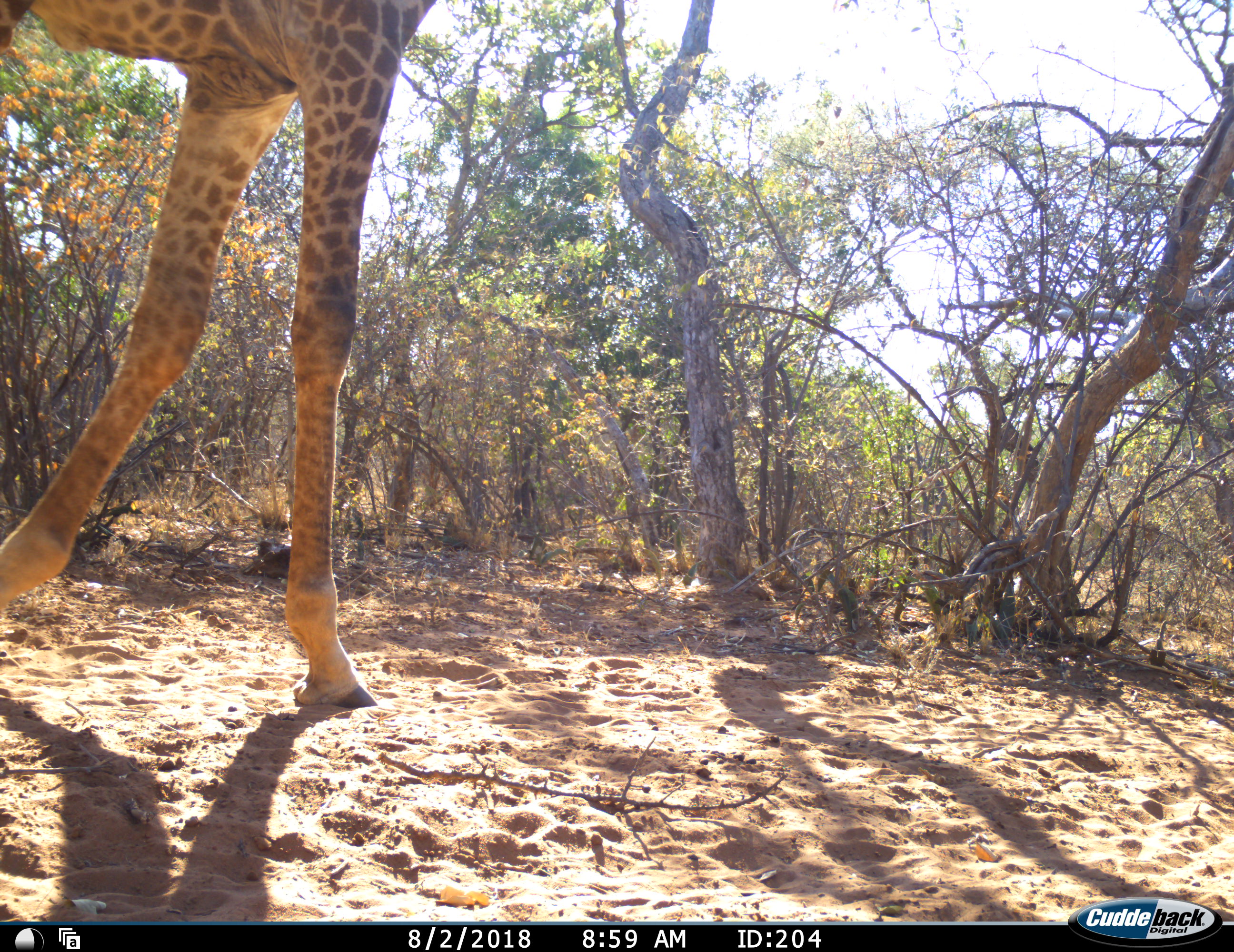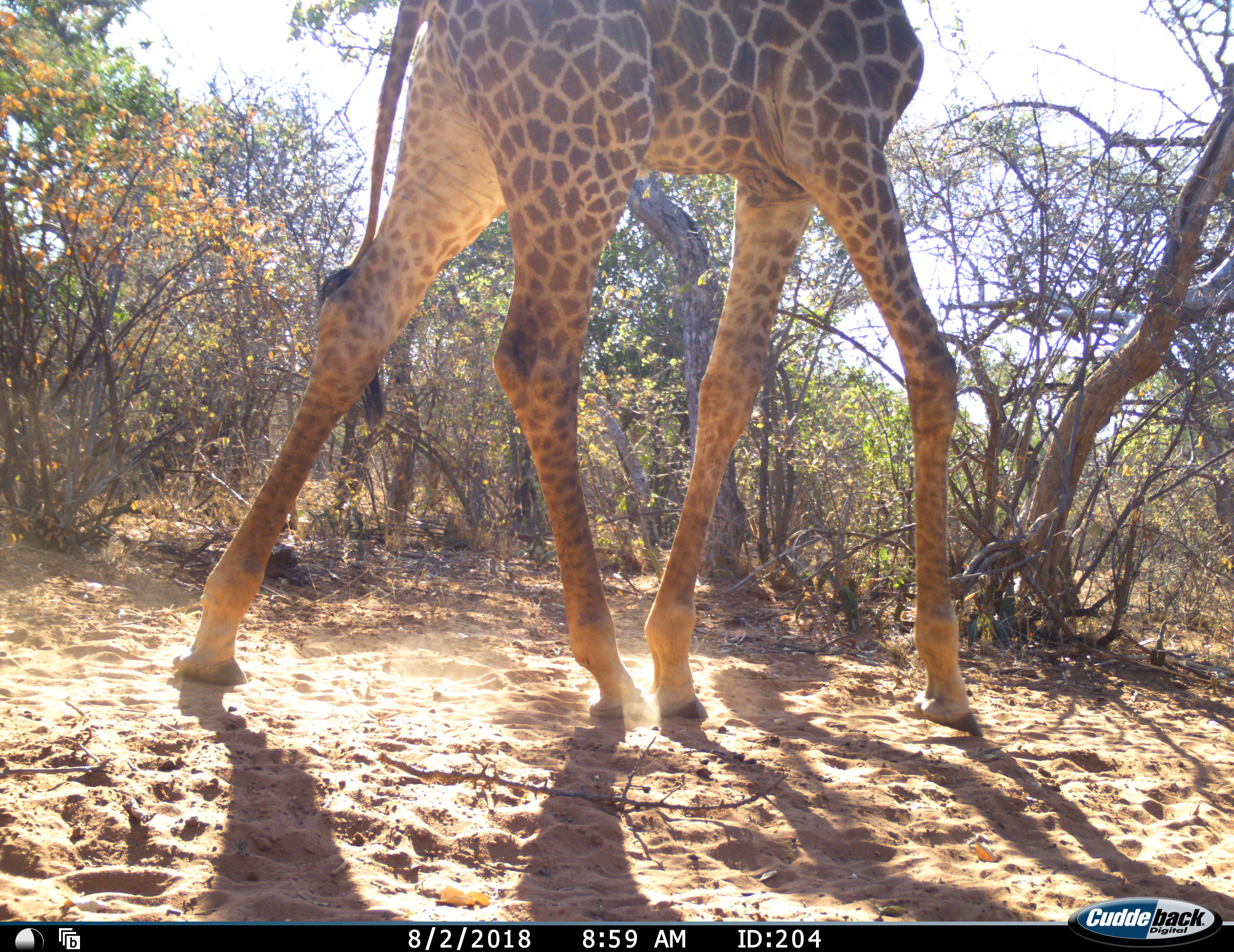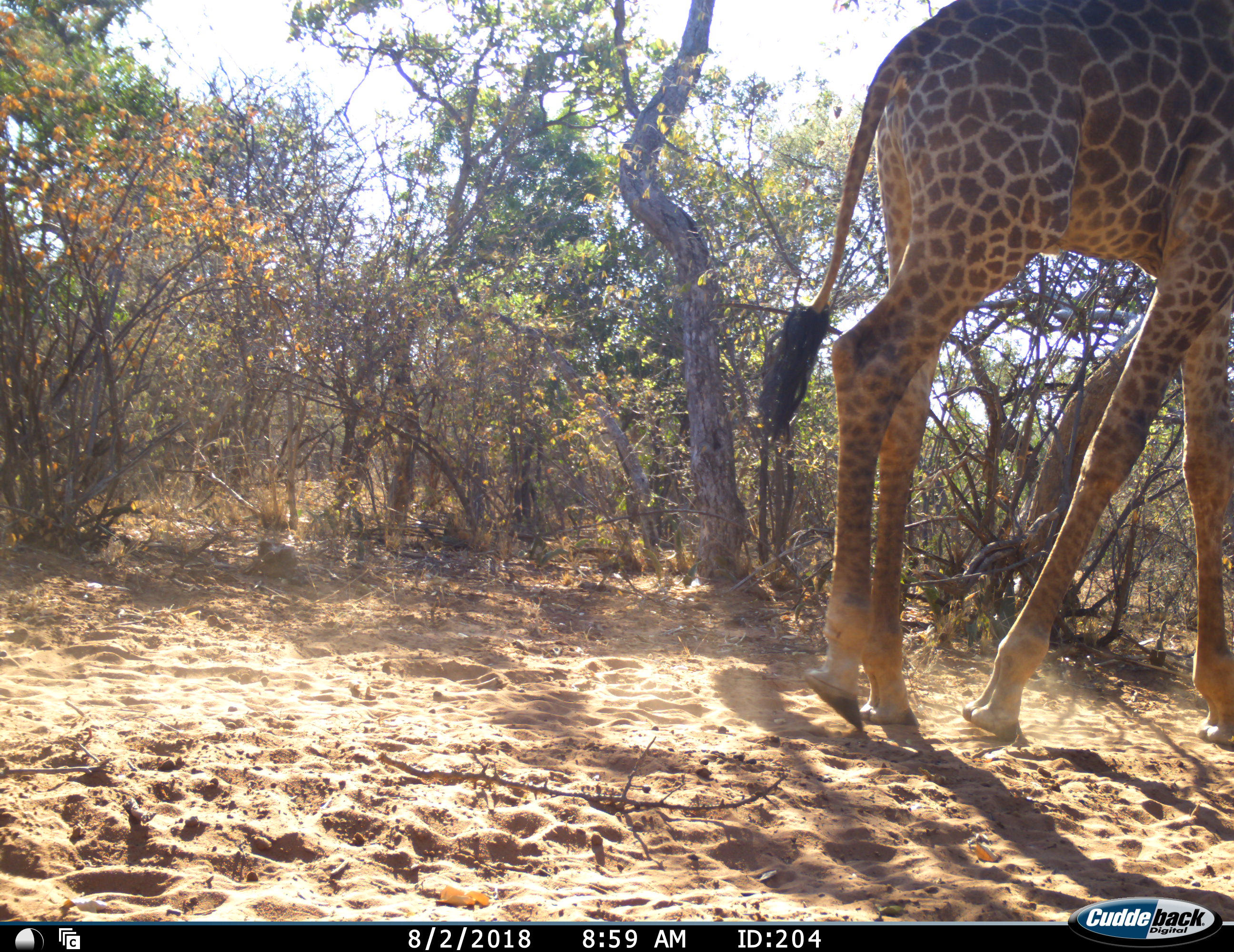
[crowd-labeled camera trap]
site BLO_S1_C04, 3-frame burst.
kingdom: Animalia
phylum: Chordata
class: Mammalia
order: Artiodactyla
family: Giraffidae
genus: Giraffa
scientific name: Giraffa camelopardalis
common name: giraffe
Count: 1.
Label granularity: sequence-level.